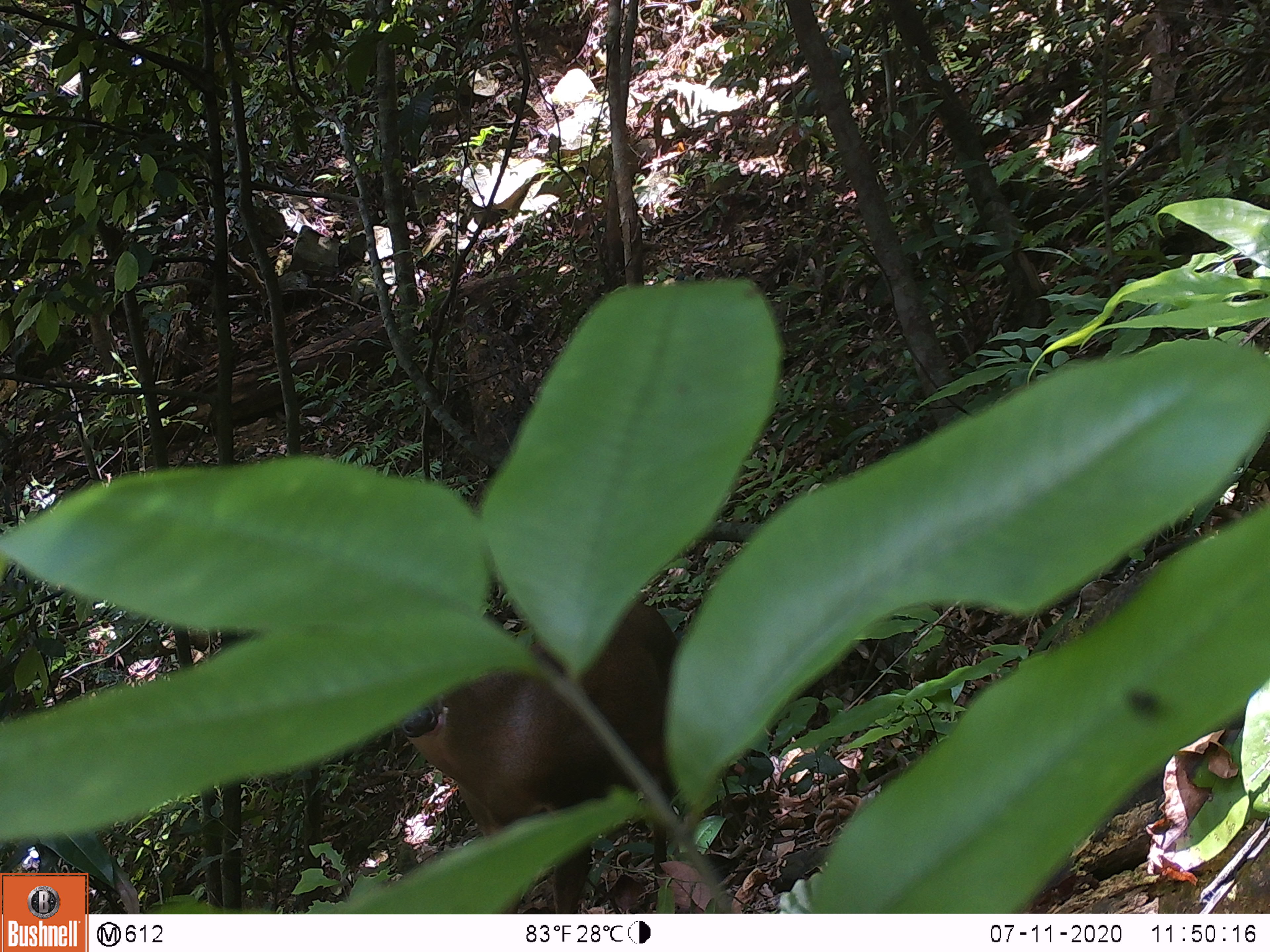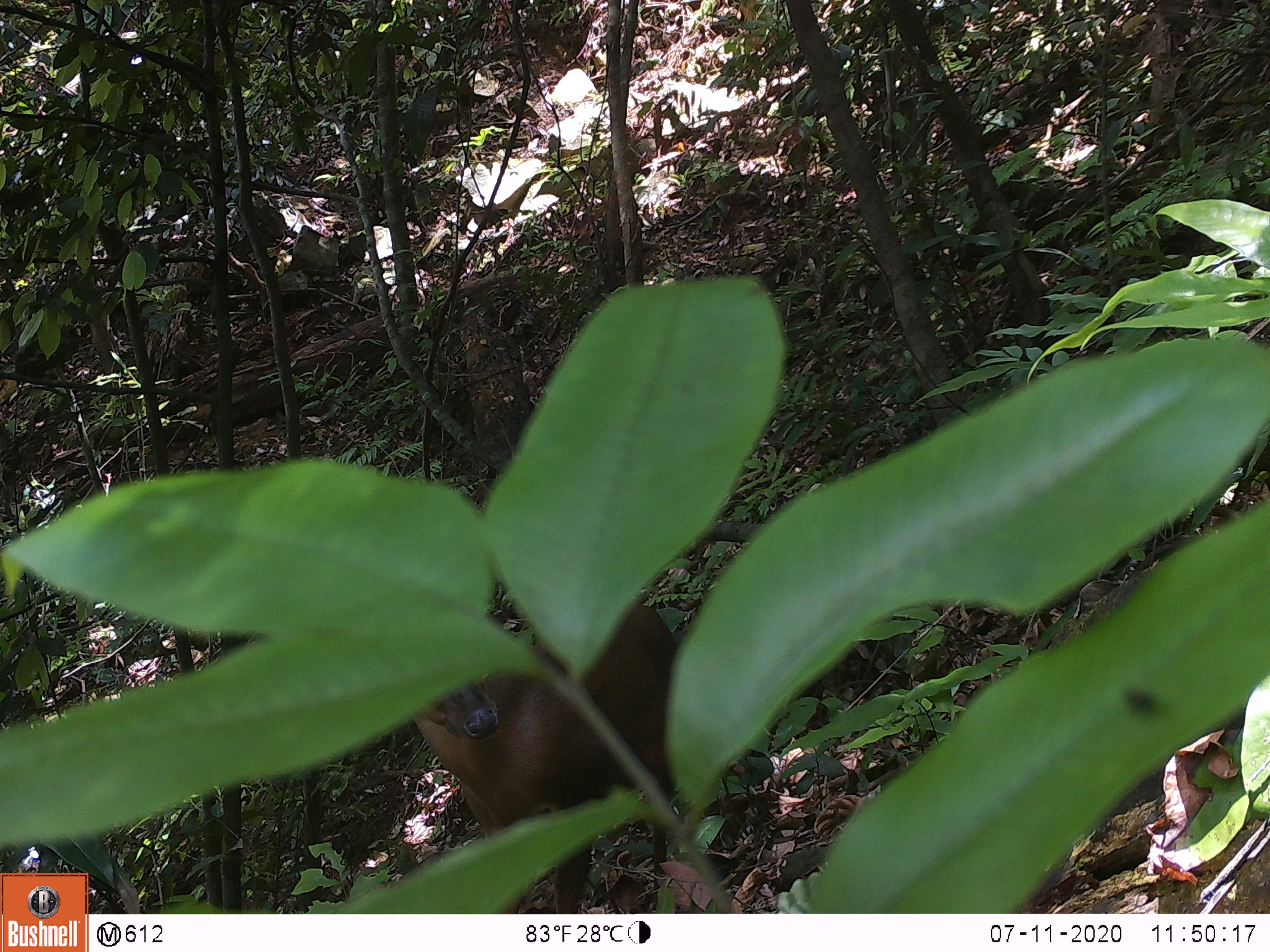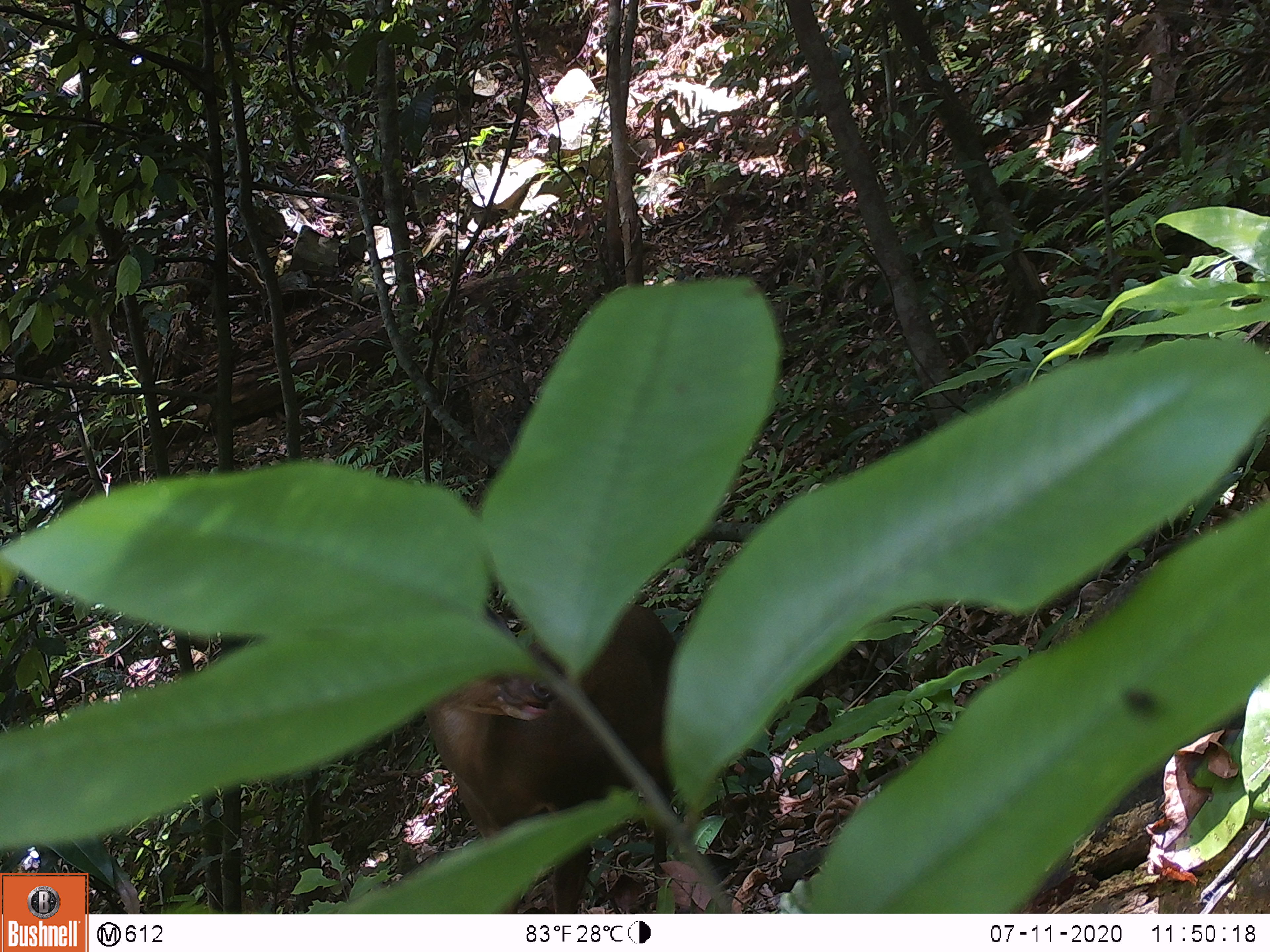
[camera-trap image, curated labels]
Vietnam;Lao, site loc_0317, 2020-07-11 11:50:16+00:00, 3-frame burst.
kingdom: Animalia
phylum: Chordata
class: Mammalia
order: Artiodactyla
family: Cervidae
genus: Muntiacus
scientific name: Muntiacus rooseveltorum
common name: roosevelt's muntjac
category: roosevelts muntjac group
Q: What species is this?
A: Roosevelts muntjac group (roosevelt's muntjac) (Muntiacus rooseveltorum).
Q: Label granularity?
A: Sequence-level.